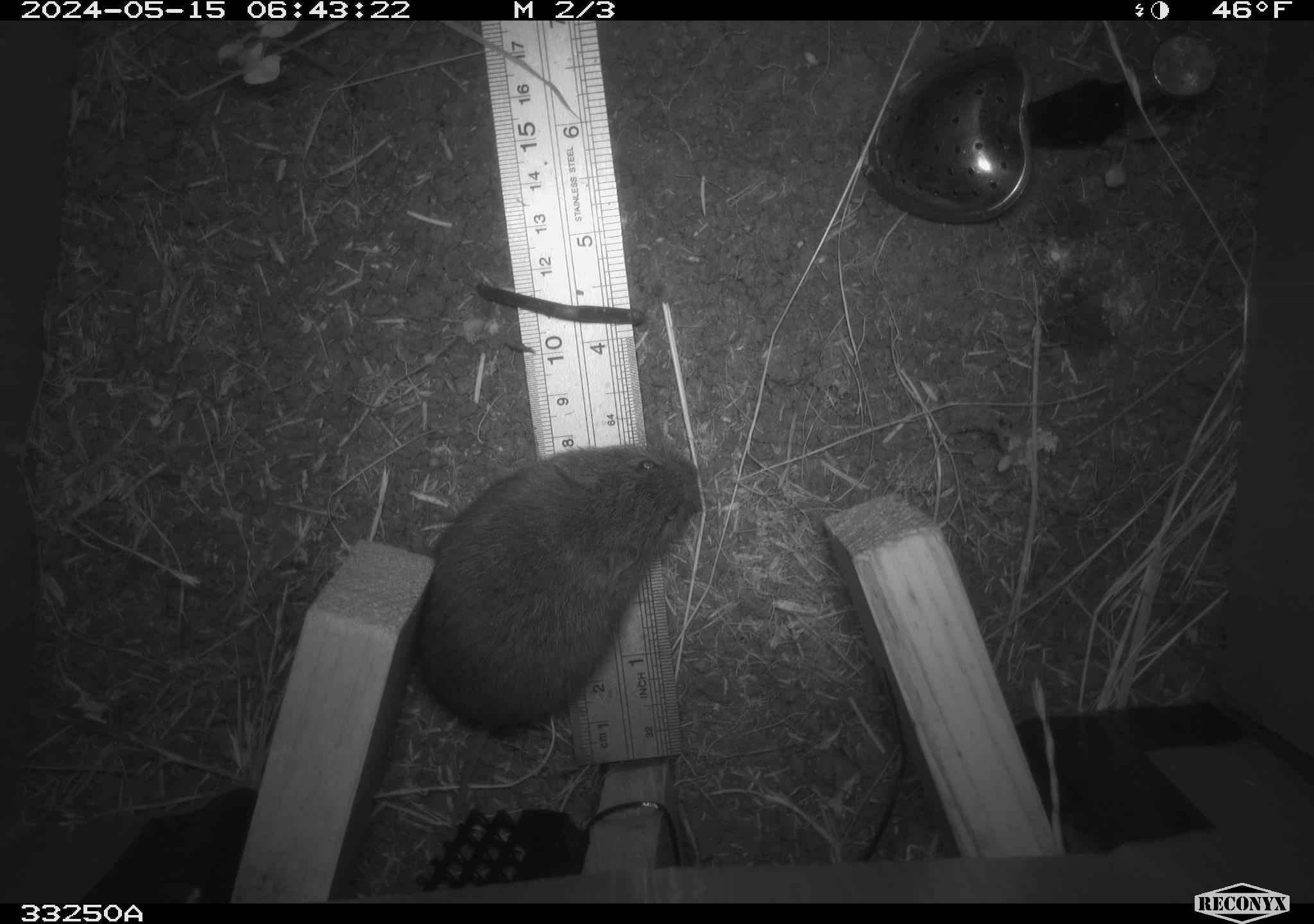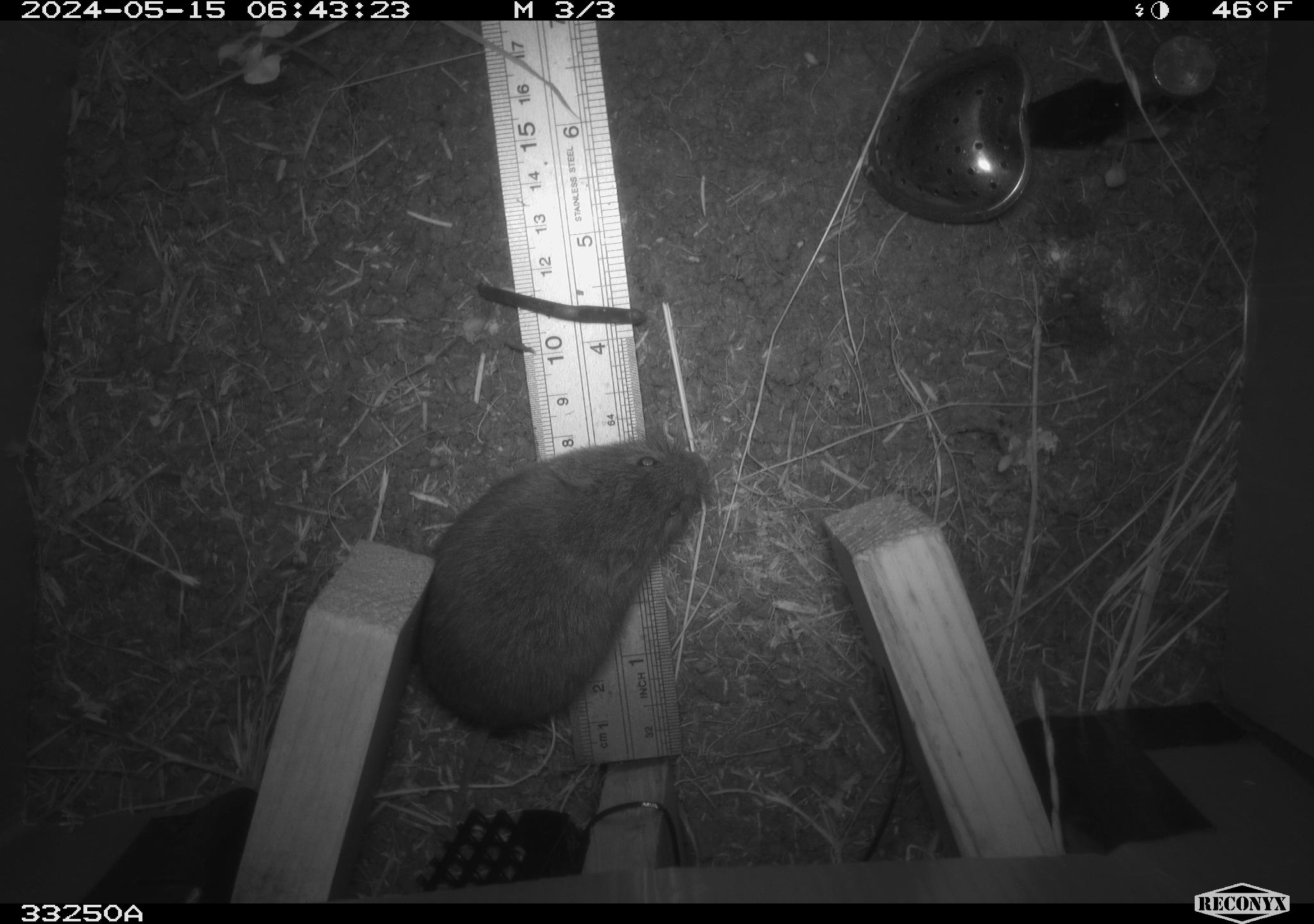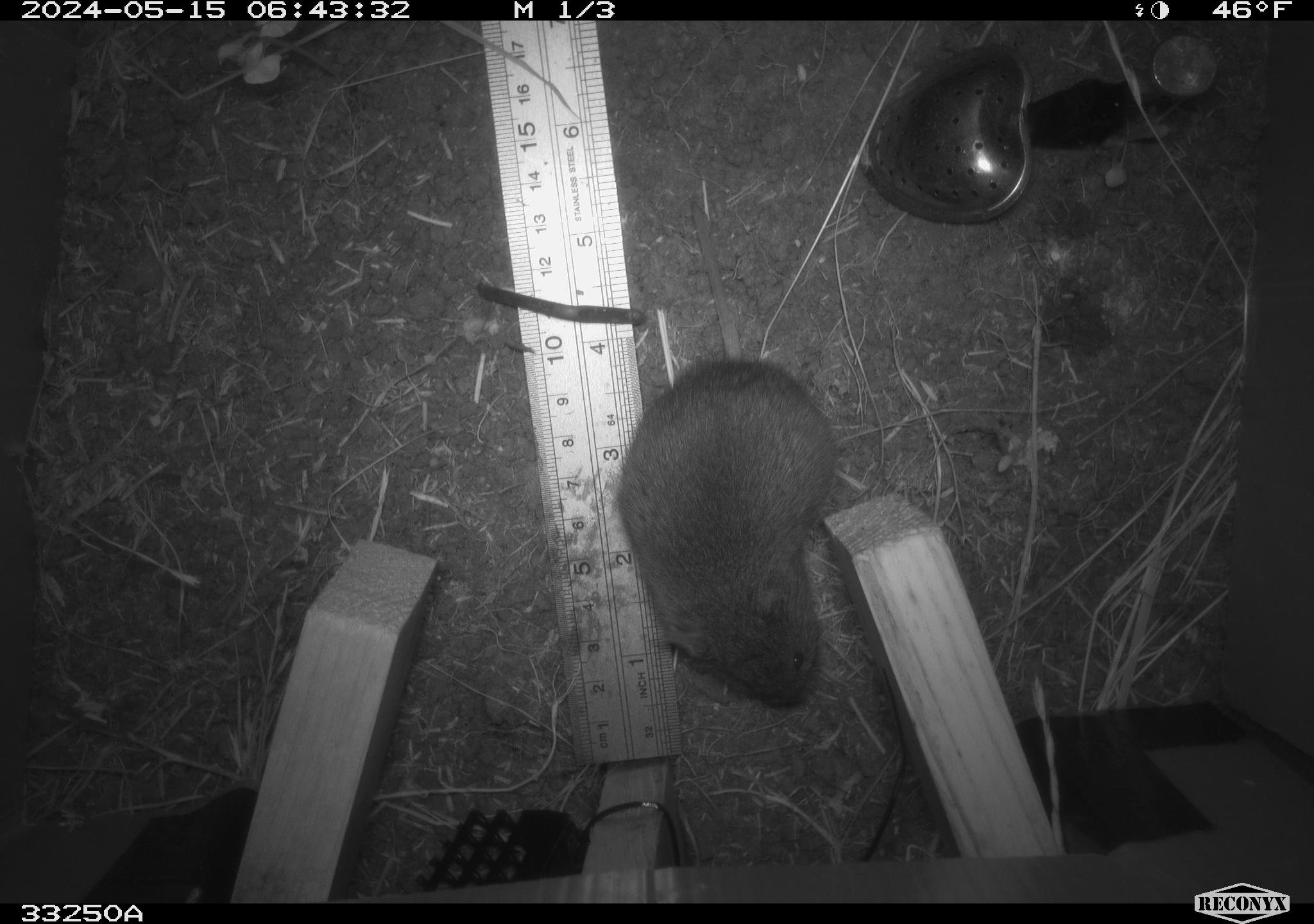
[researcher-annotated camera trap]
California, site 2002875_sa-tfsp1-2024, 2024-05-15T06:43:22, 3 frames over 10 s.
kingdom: Animalia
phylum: Chordata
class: Mammalia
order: Rodentia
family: Cricetidae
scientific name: Arvicolinae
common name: voles, lemmings, and muskrats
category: arvicolinae subfamily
Arvicolinae subfamily (voles, lemmings, and muskrats) (Arvicolinae).